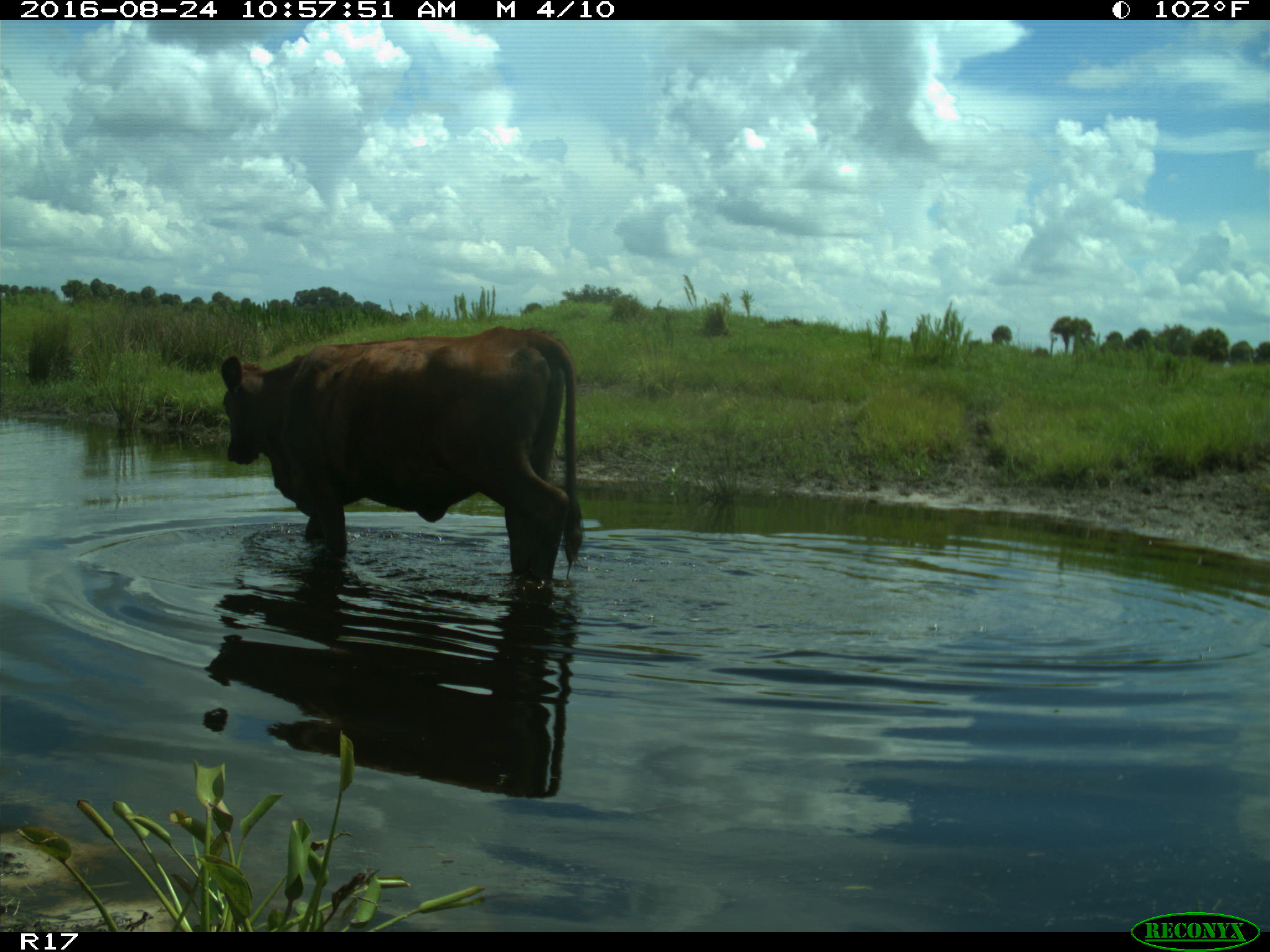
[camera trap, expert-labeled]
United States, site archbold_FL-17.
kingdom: Animalia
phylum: Chordata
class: Mammalia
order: Artiodactyla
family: Bovidae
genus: Bos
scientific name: Bos taurus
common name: domestic cow